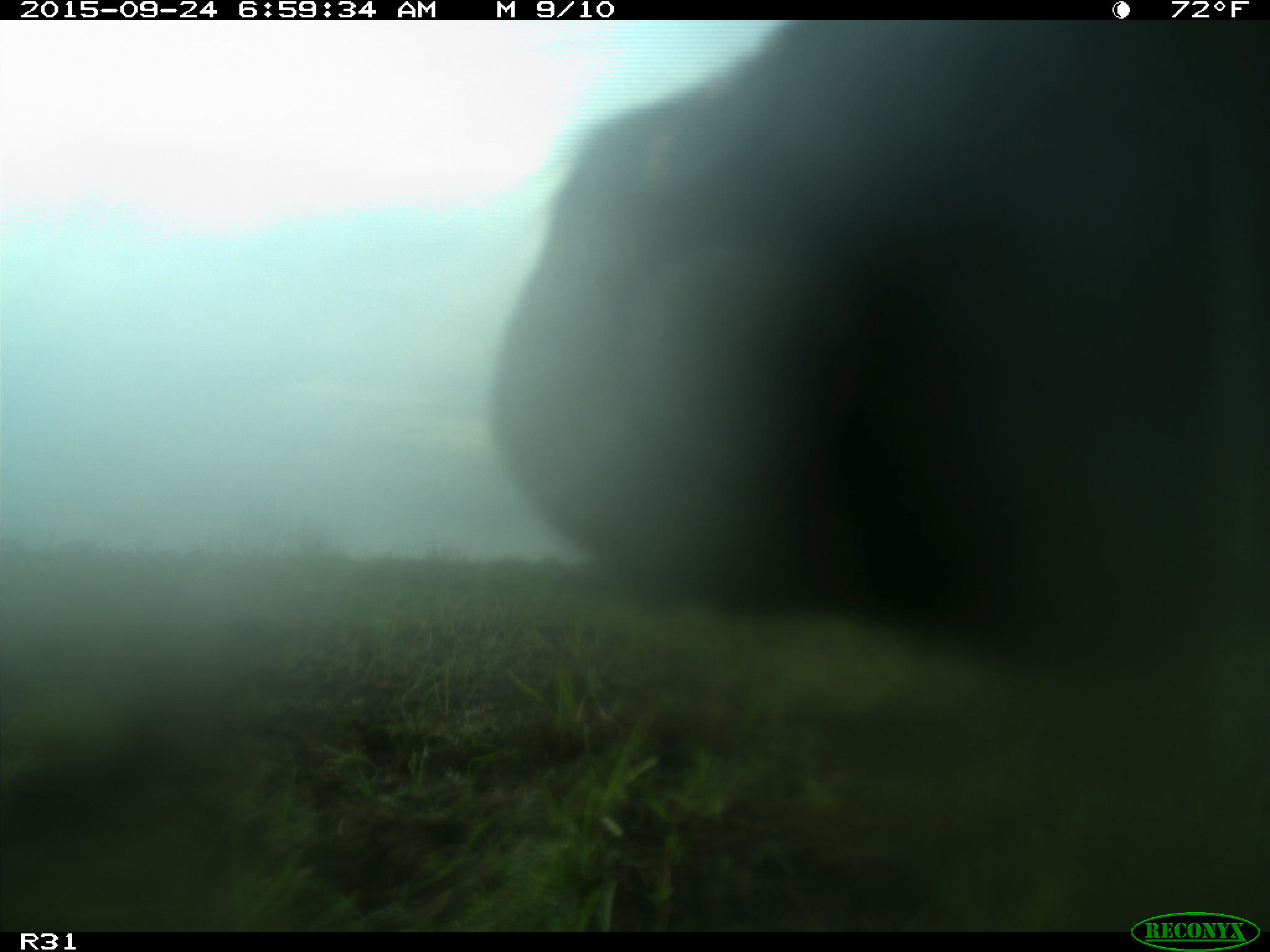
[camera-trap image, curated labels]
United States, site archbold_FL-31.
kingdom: Animalia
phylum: Chordata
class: Mammalia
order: Artiodactyla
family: Bovidae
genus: Bos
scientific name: Bos taurus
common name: domestic cow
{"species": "Bos taurus (domestic cow)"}